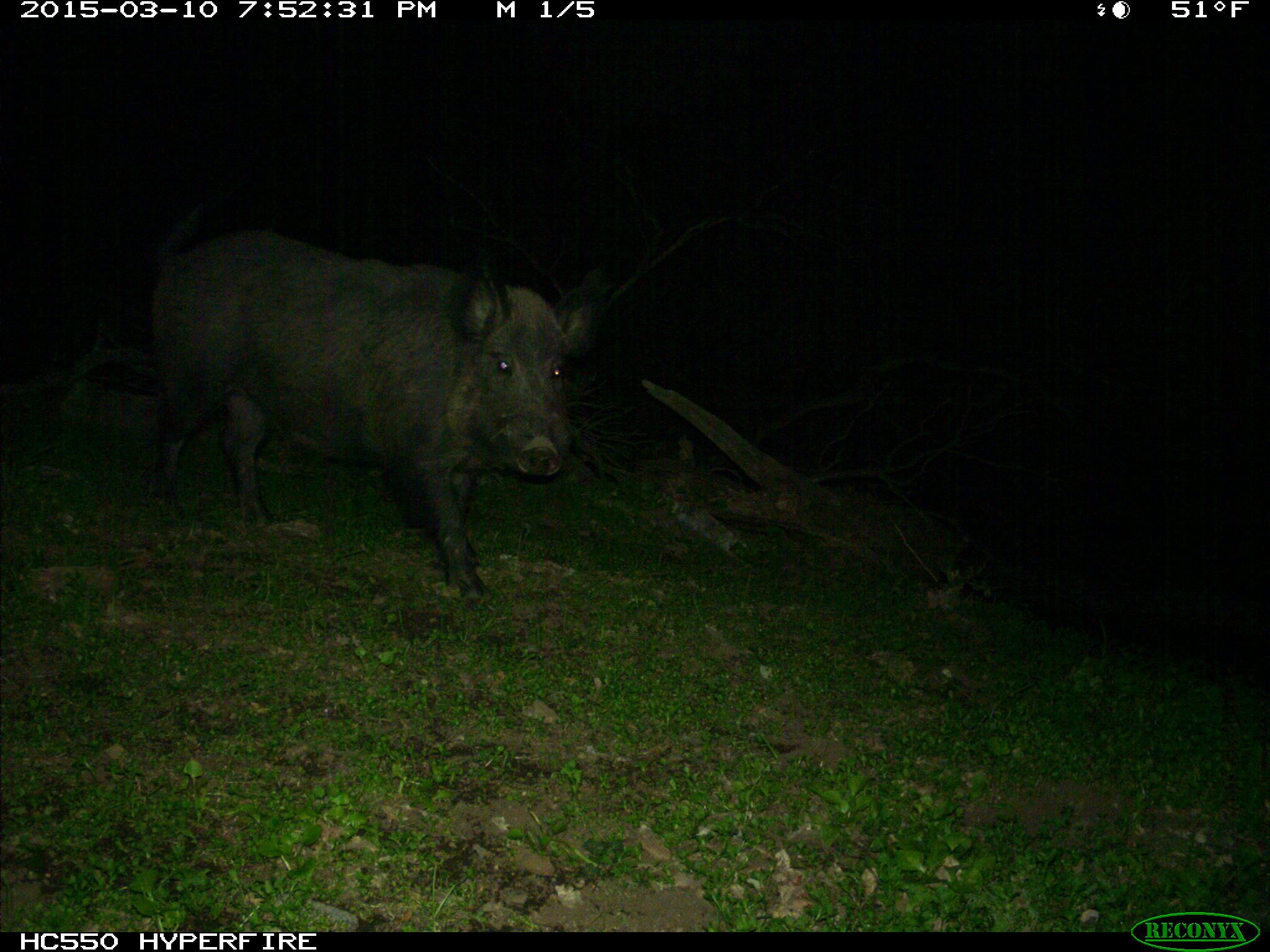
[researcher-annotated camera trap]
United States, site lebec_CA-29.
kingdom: Animalia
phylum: Chordata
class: Mammalia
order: Artiodactyla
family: Suidae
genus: Sus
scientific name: Sus scrofa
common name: wild boar